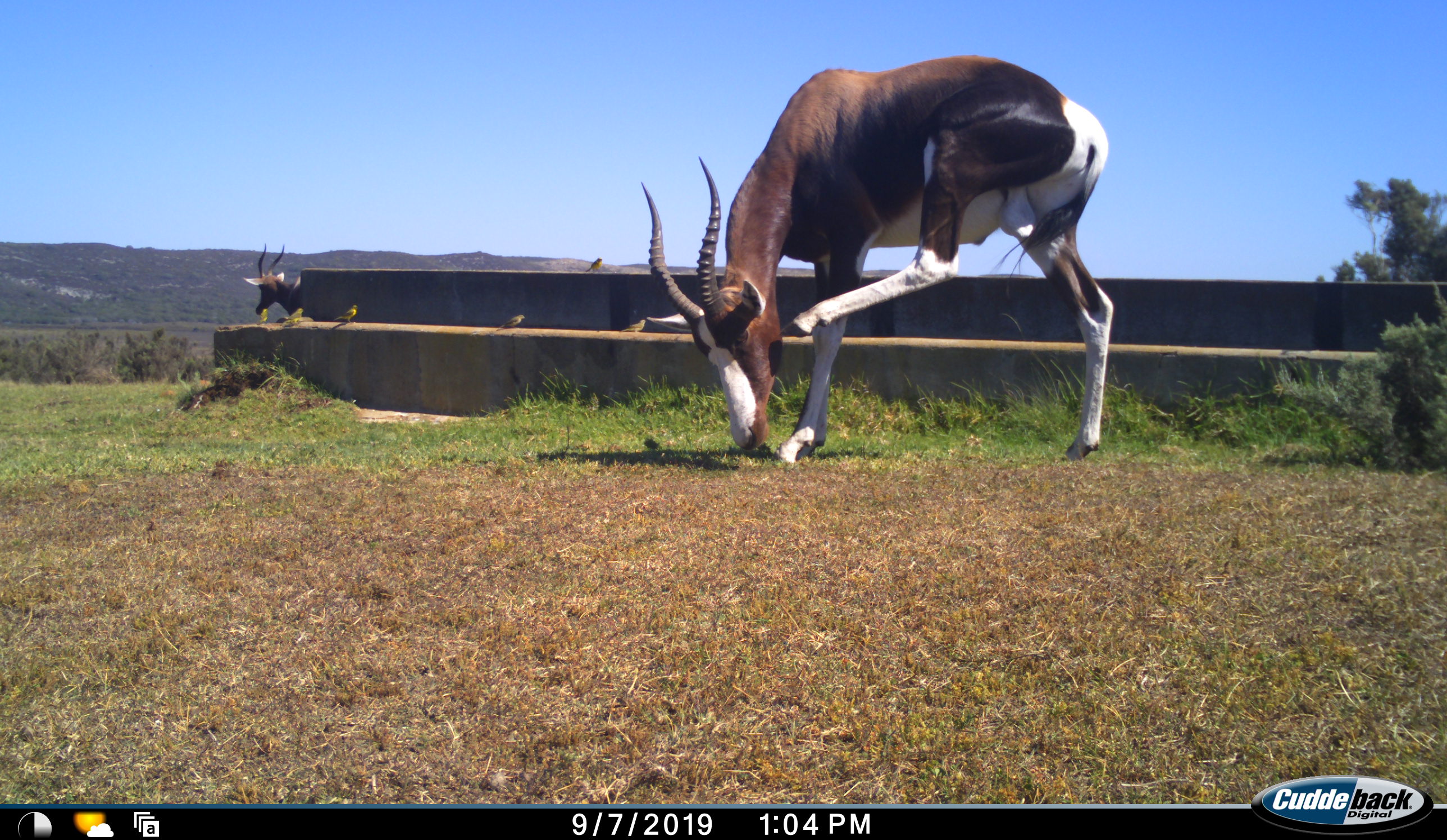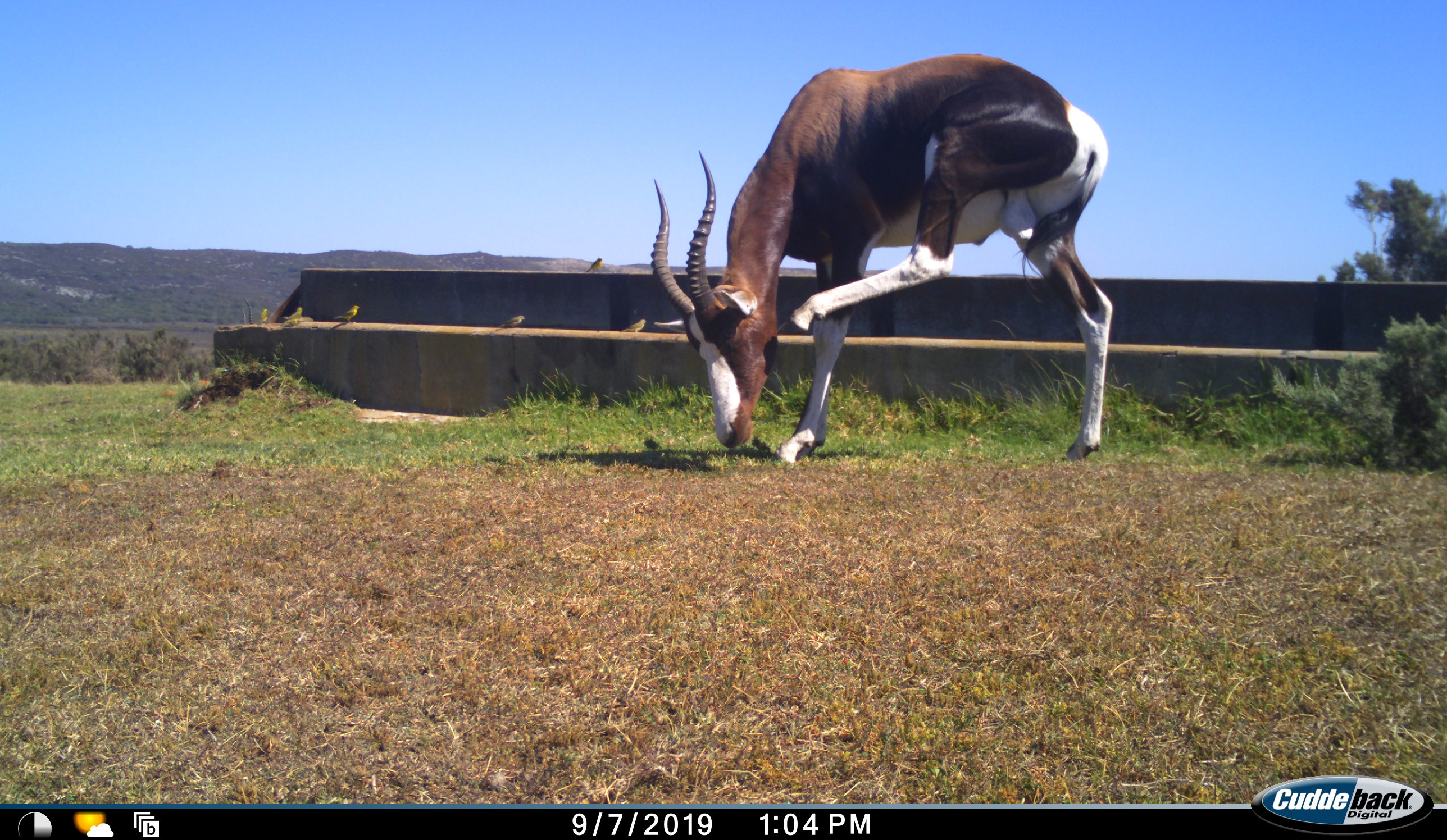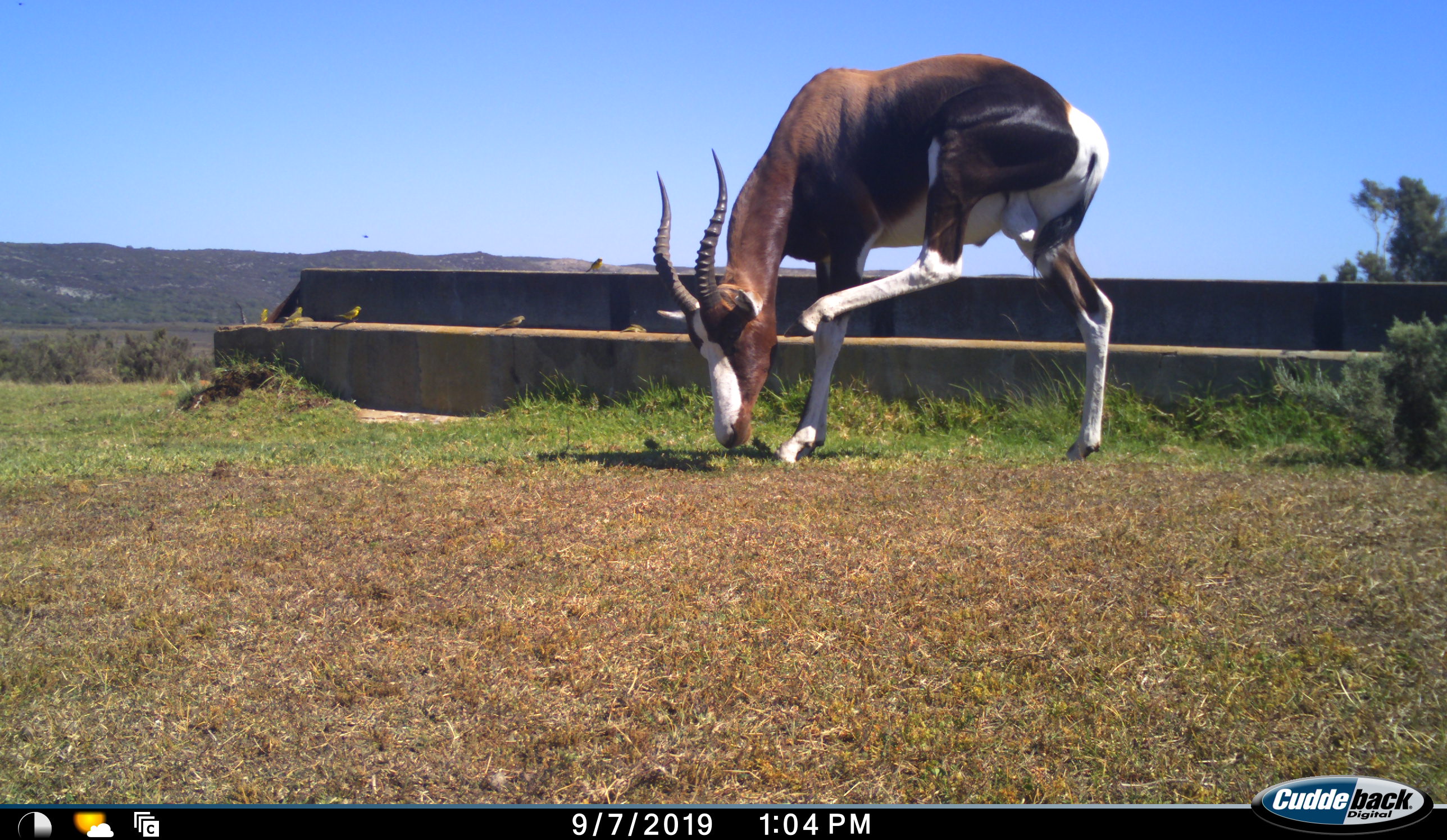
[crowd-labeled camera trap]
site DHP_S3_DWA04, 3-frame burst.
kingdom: Animalia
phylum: Chordata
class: Mammalia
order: Artiodactyla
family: Bovidae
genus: Damaliscus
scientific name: Damaliscus pygargus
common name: bontebok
Bontebok (Damaliscus pygargus), count 2. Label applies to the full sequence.